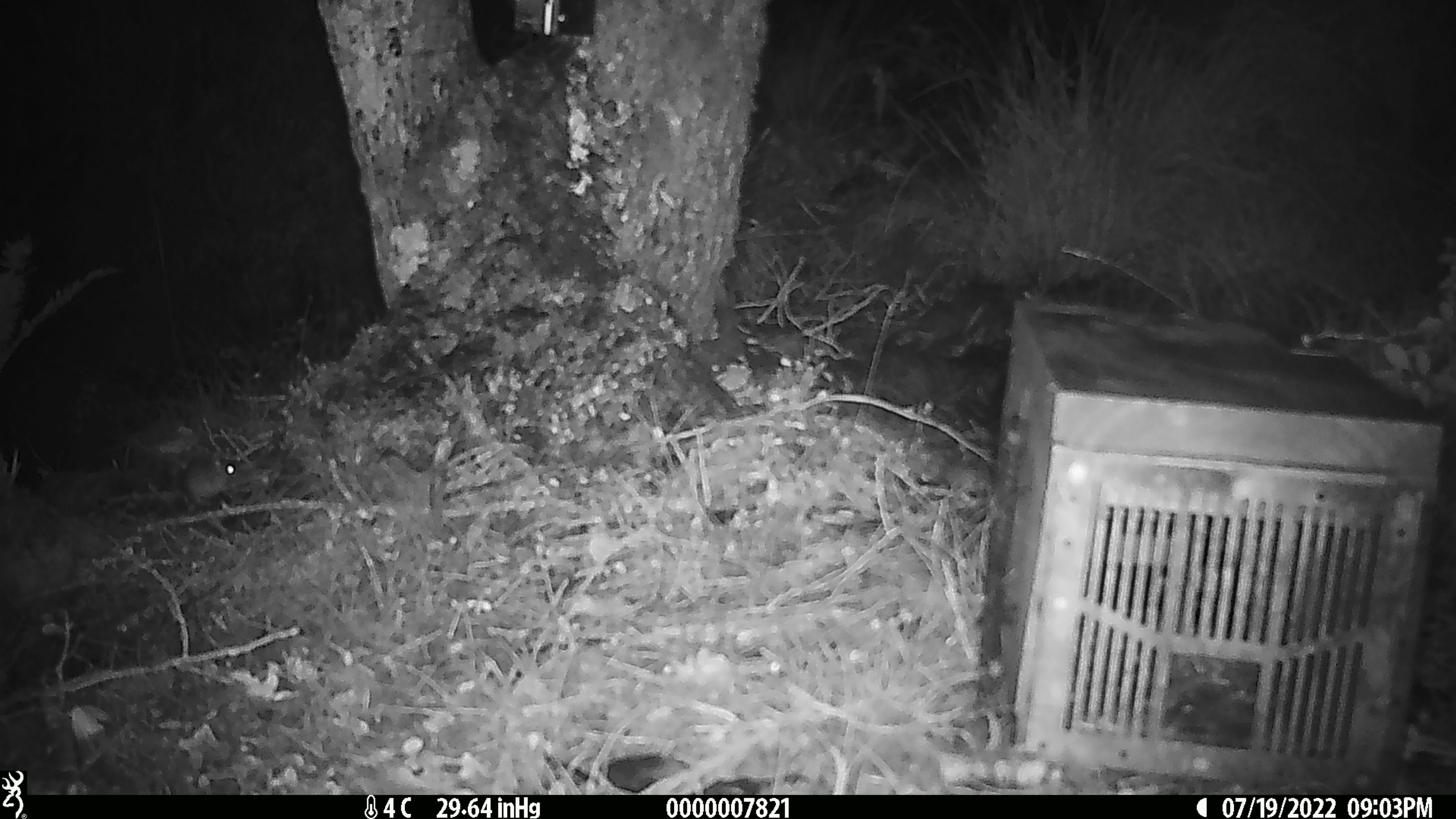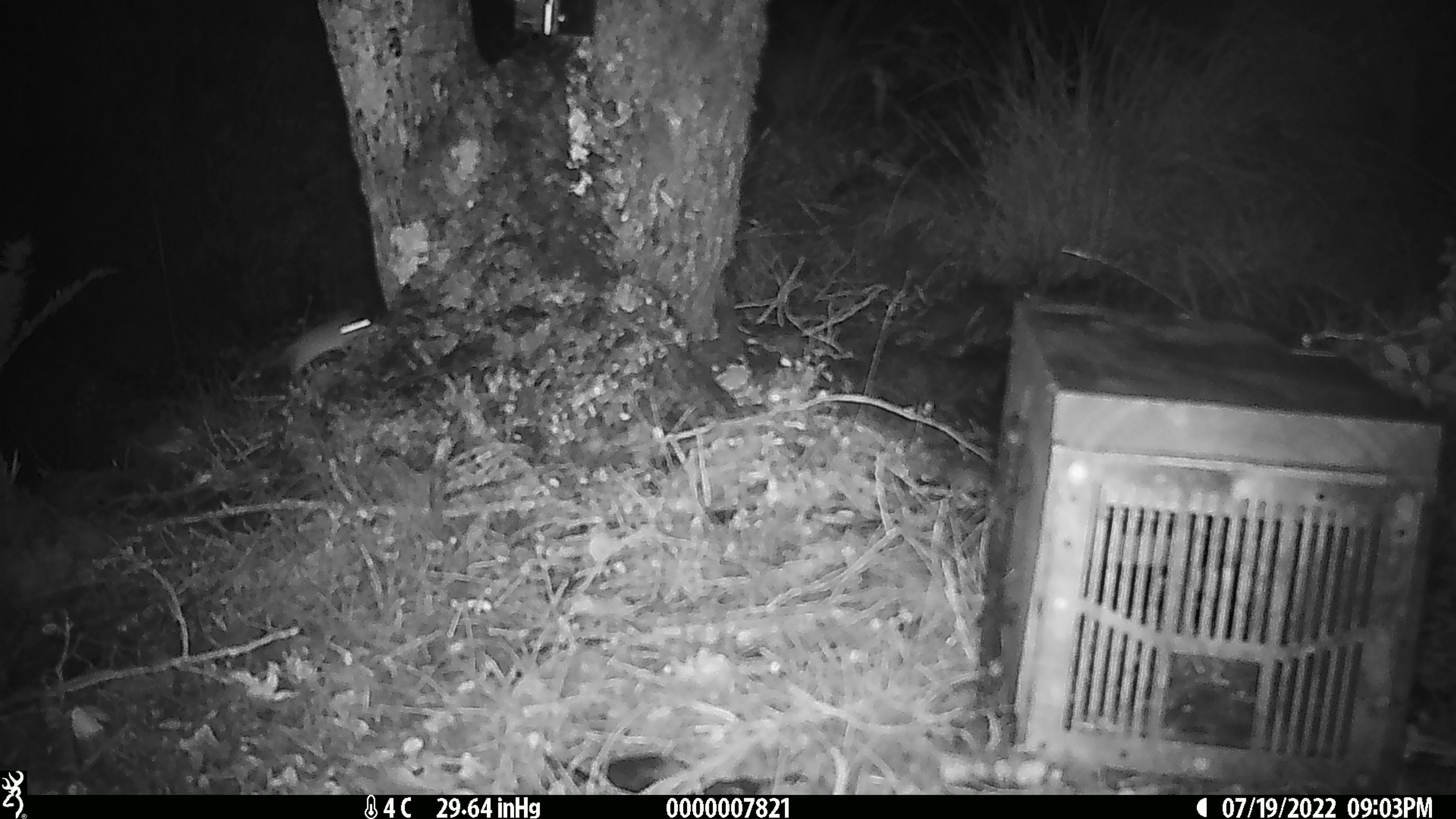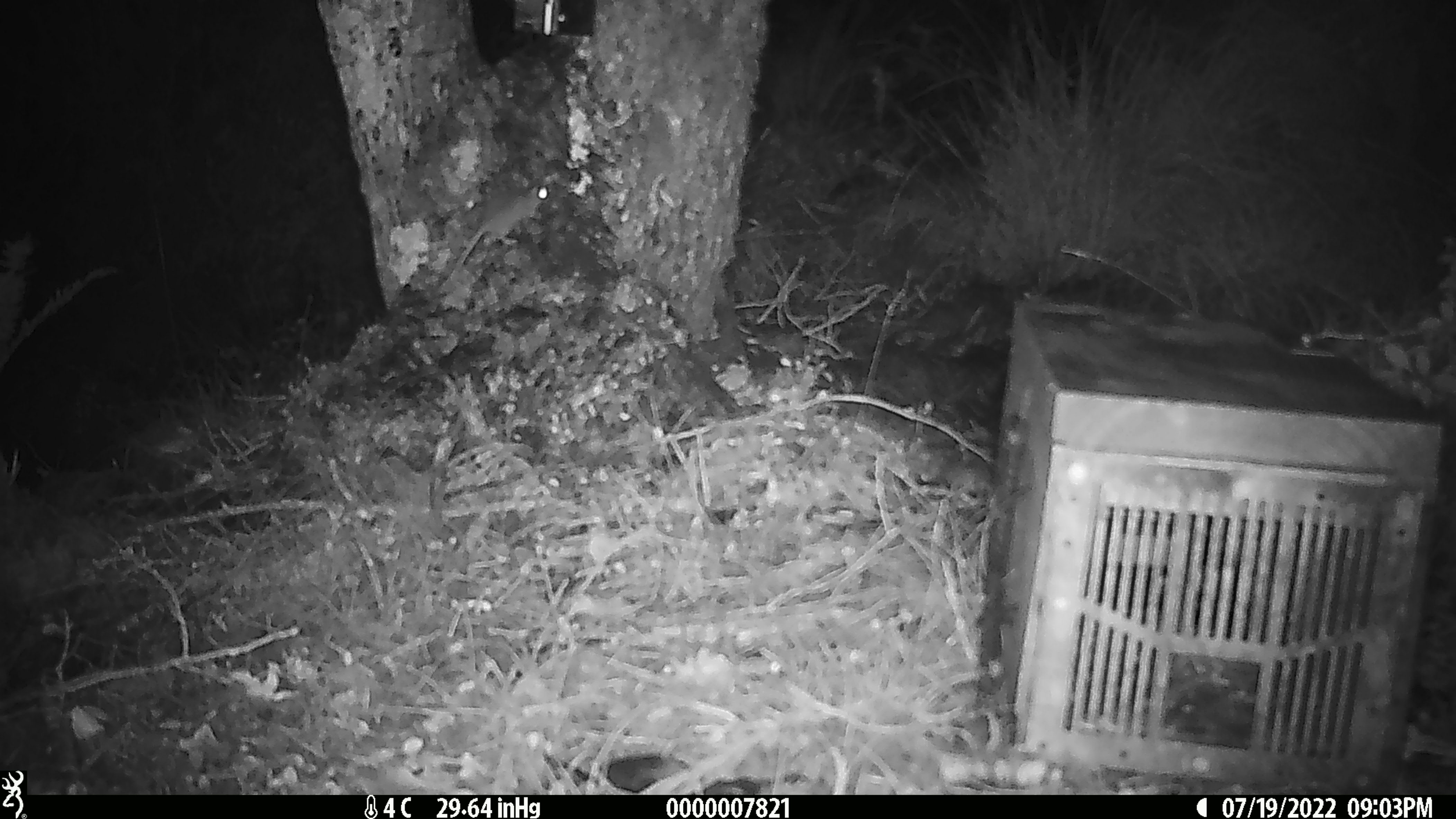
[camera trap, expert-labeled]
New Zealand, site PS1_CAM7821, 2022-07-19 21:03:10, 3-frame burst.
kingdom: Animalia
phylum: Chordata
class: Mammalia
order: Rodentia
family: Muridae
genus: Mus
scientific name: Mus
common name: mouse